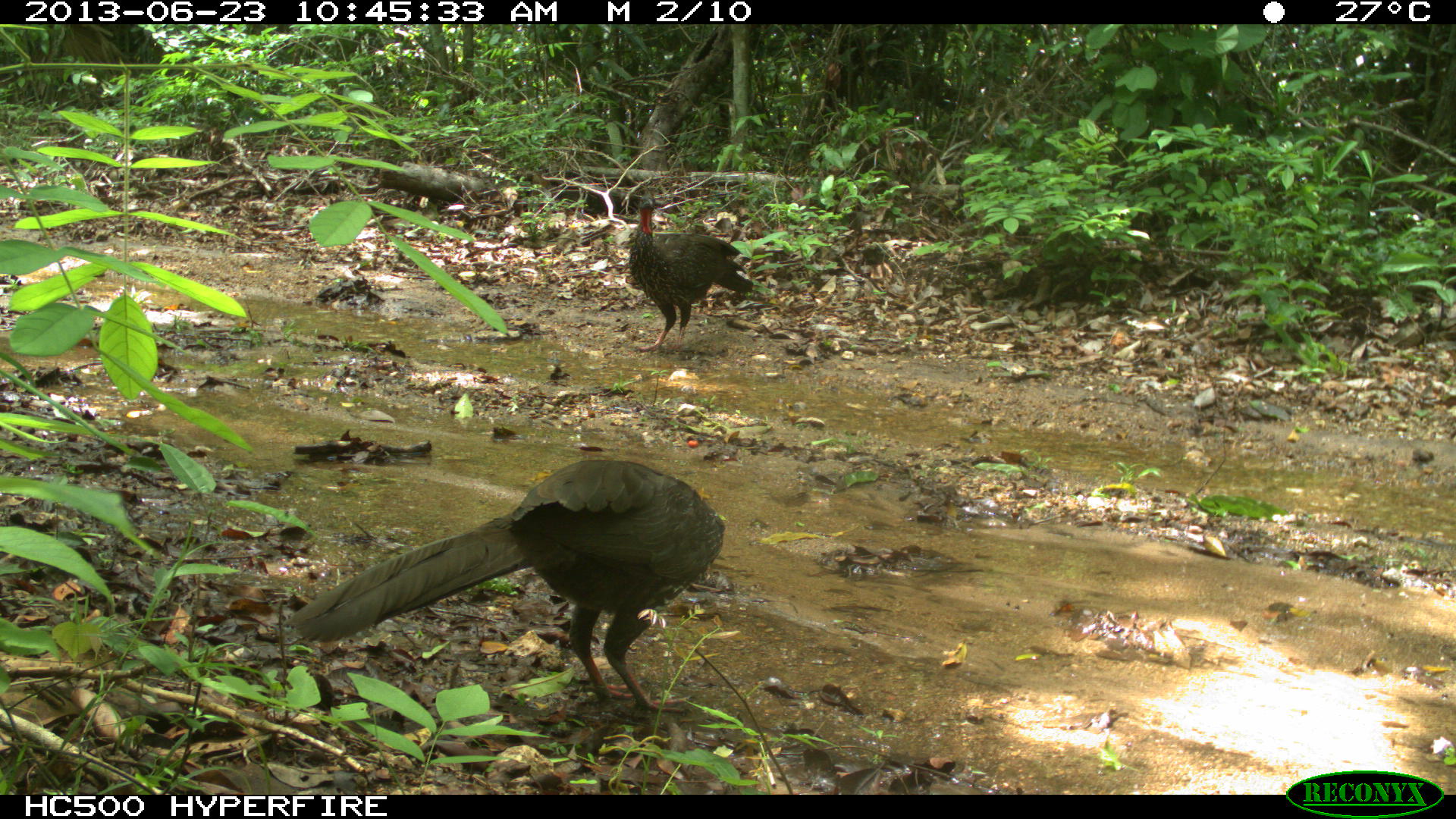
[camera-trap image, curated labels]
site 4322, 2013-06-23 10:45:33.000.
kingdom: Animalia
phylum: Chordata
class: Aves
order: Galliformes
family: Cracidae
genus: Penelope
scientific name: Penelope purpurascens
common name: crested guan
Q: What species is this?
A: Penelope purpurascens (crested guan).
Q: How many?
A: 2.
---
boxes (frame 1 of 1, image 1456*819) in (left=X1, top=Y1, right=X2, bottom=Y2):
penelope purpurascens: (left=274, top=461, right=721, bottom=710); (left=629, top=192, right=752, bottom=352)